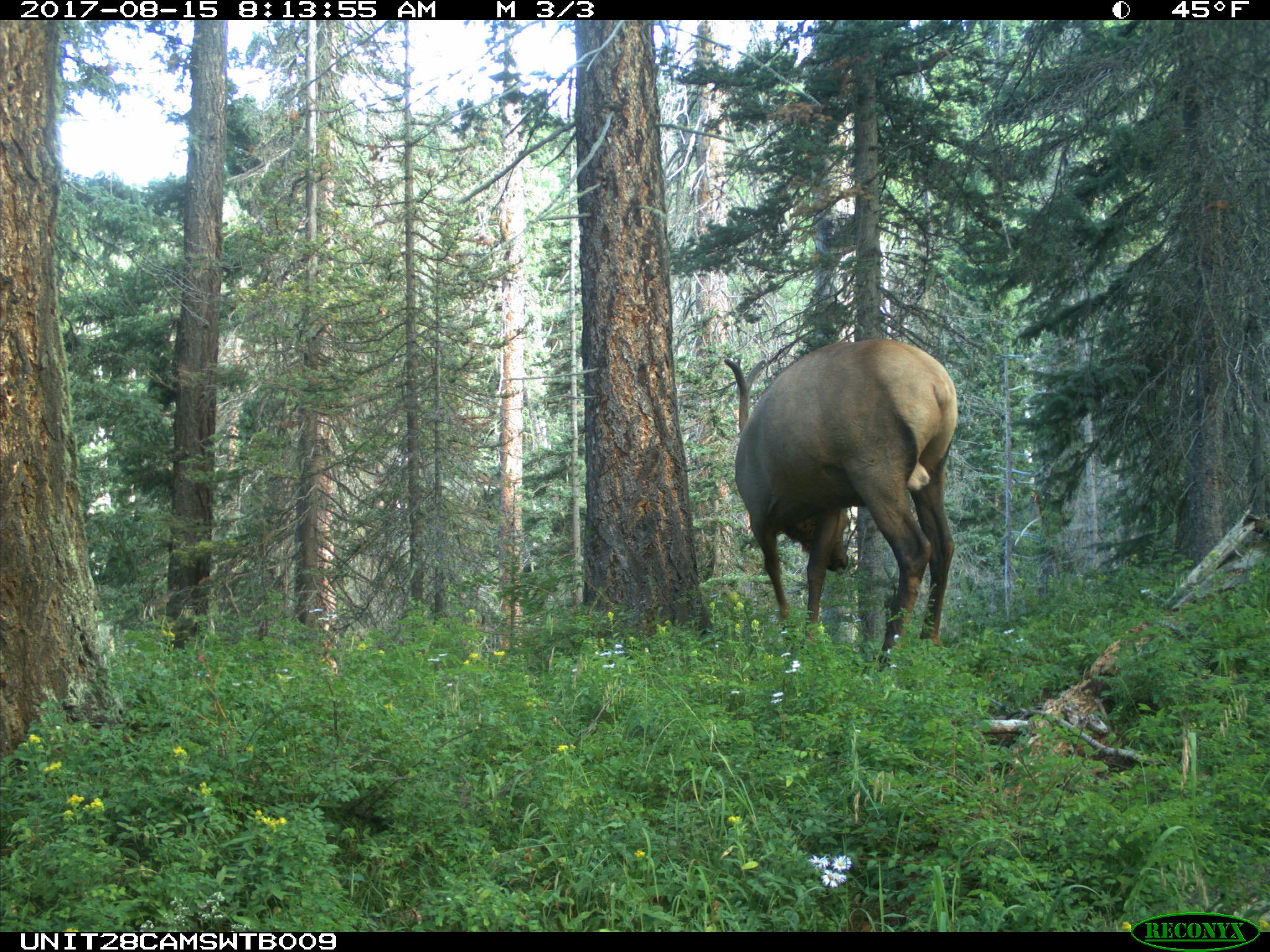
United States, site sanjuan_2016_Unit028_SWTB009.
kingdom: Animalia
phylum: Chordata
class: Mammalia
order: Artiodactyla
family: Cervidae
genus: Cervus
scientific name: Cervus elaphus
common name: red deer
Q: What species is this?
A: Cervus elaphus (red deer).